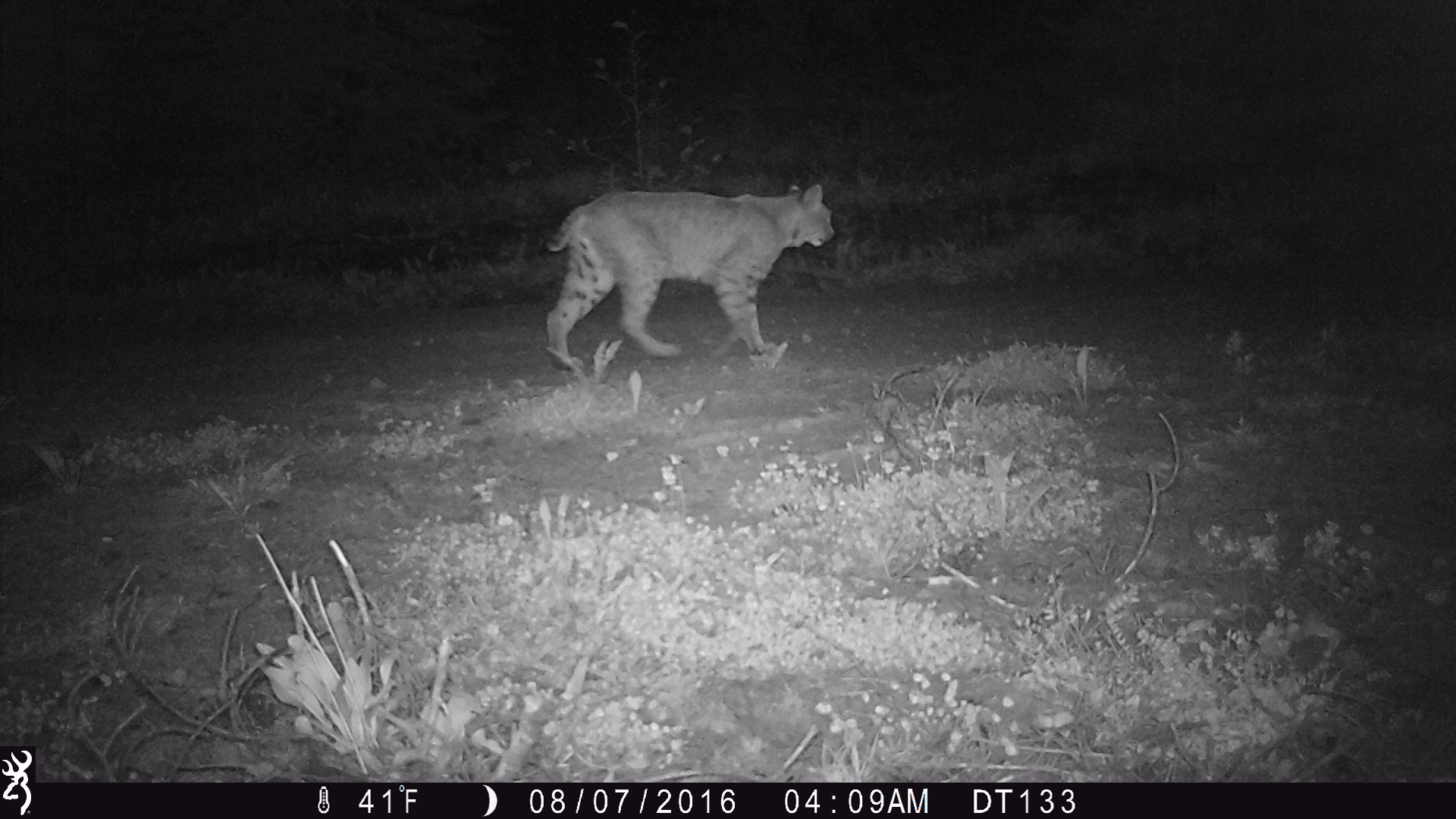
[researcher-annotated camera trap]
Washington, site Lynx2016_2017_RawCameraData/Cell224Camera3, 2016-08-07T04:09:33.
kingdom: Animalia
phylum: Chordata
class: Mammalia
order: Carnivora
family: Felidae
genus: Lynx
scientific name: Lynx rufus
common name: bobcat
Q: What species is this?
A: Lynx rufus (bobcat).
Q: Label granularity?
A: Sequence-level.